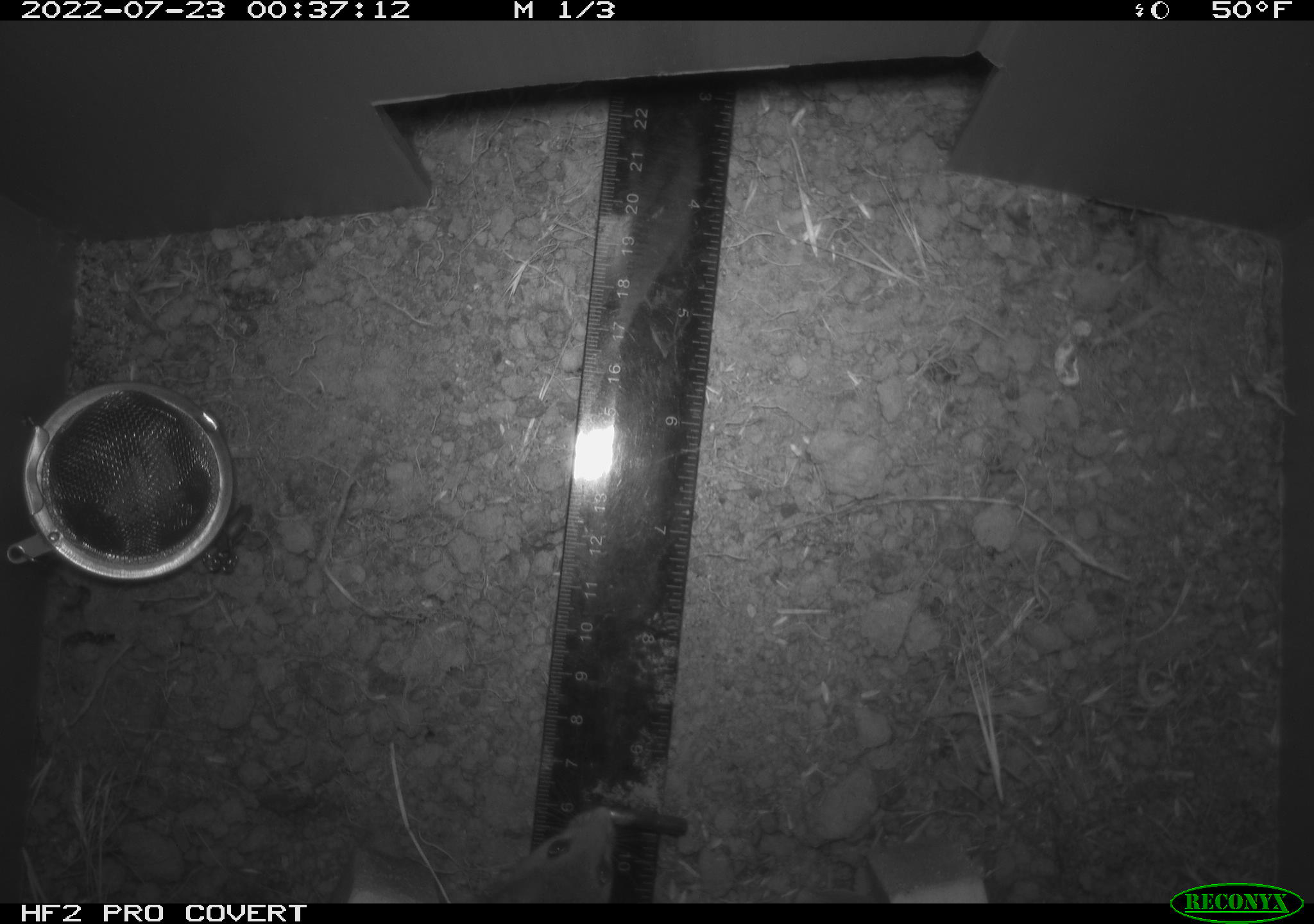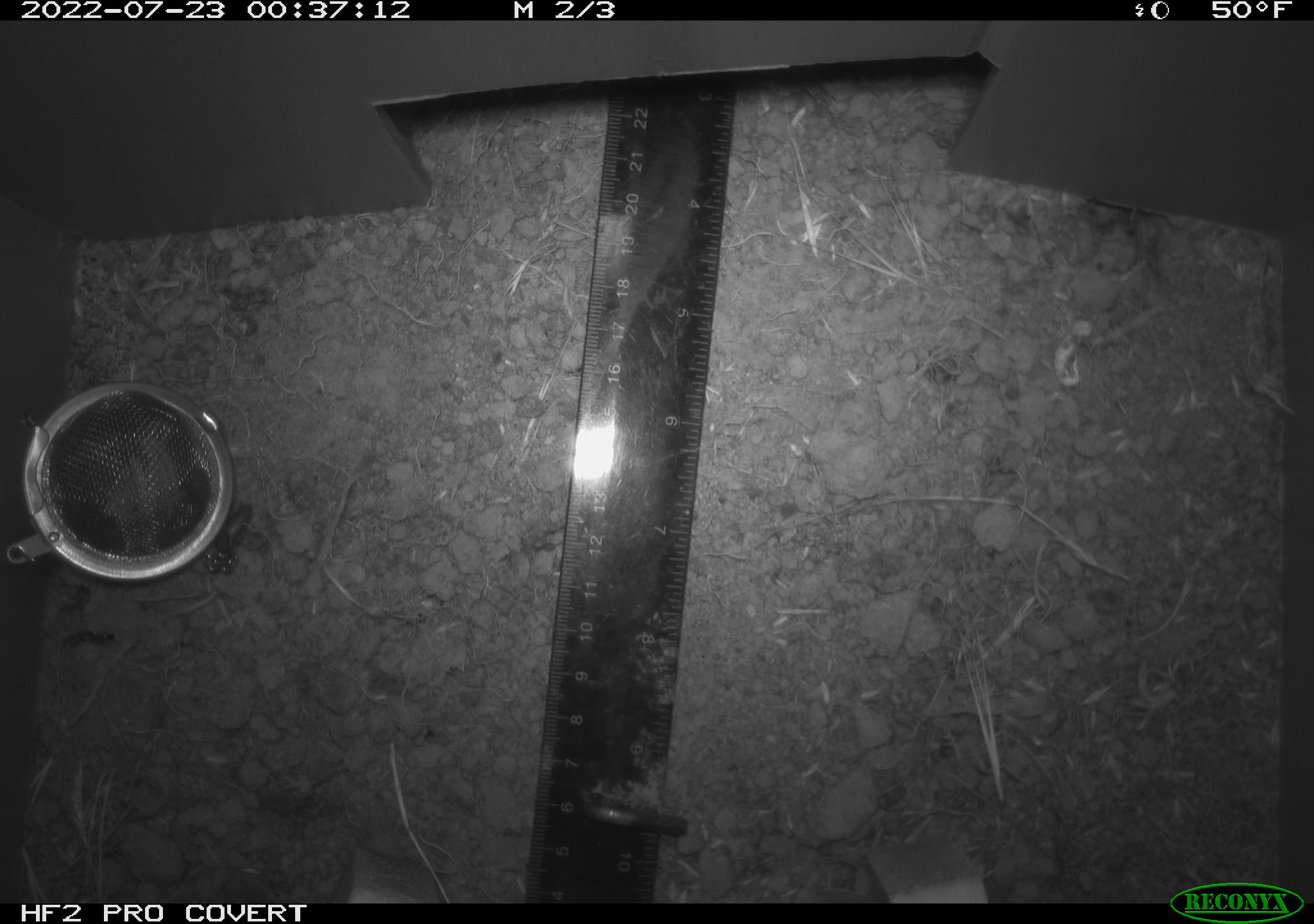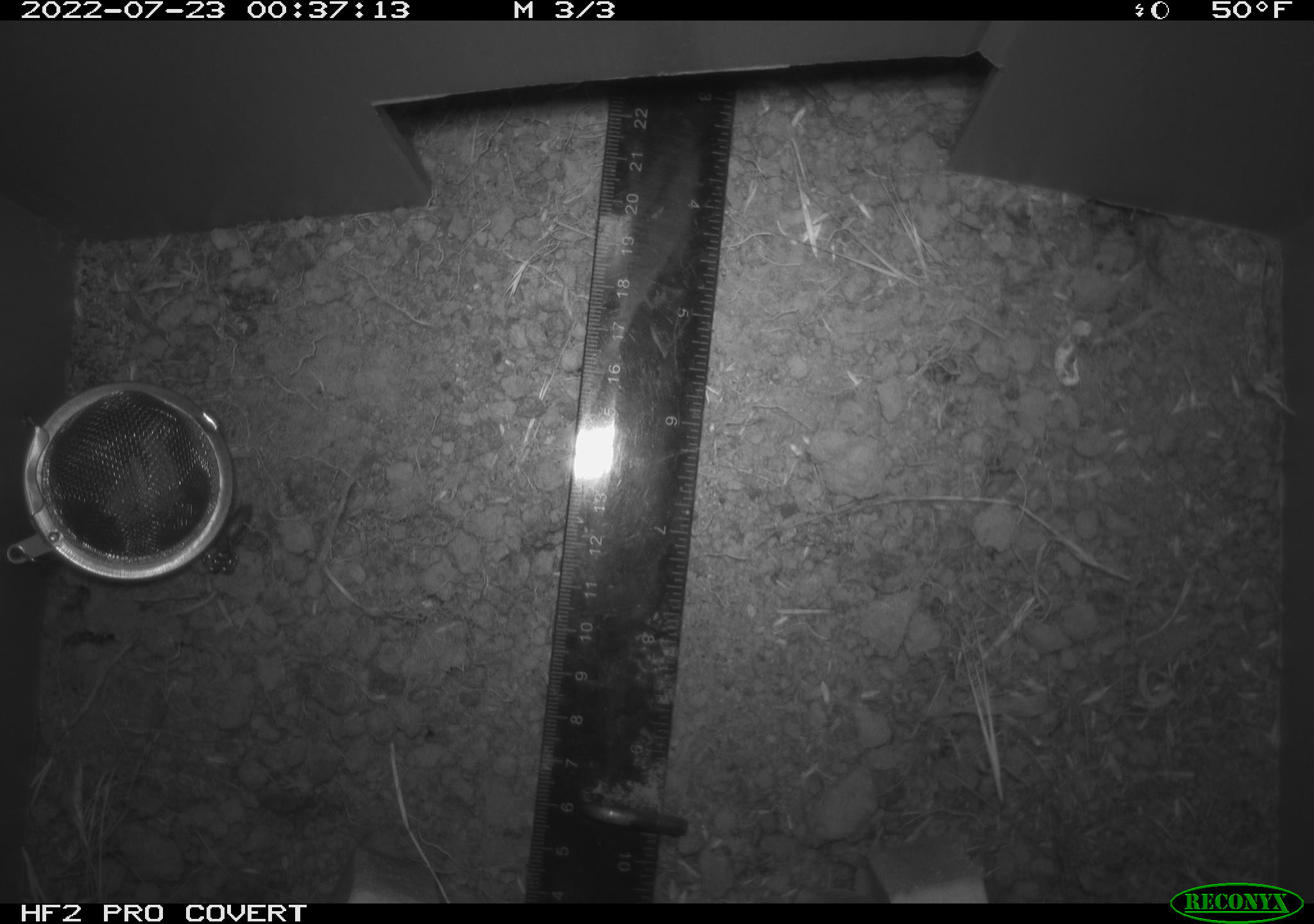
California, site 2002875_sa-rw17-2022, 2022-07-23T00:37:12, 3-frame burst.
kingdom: Animalia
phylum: Chordata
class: Mammalia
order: Rodentia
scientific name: Rodentia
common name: mouse species